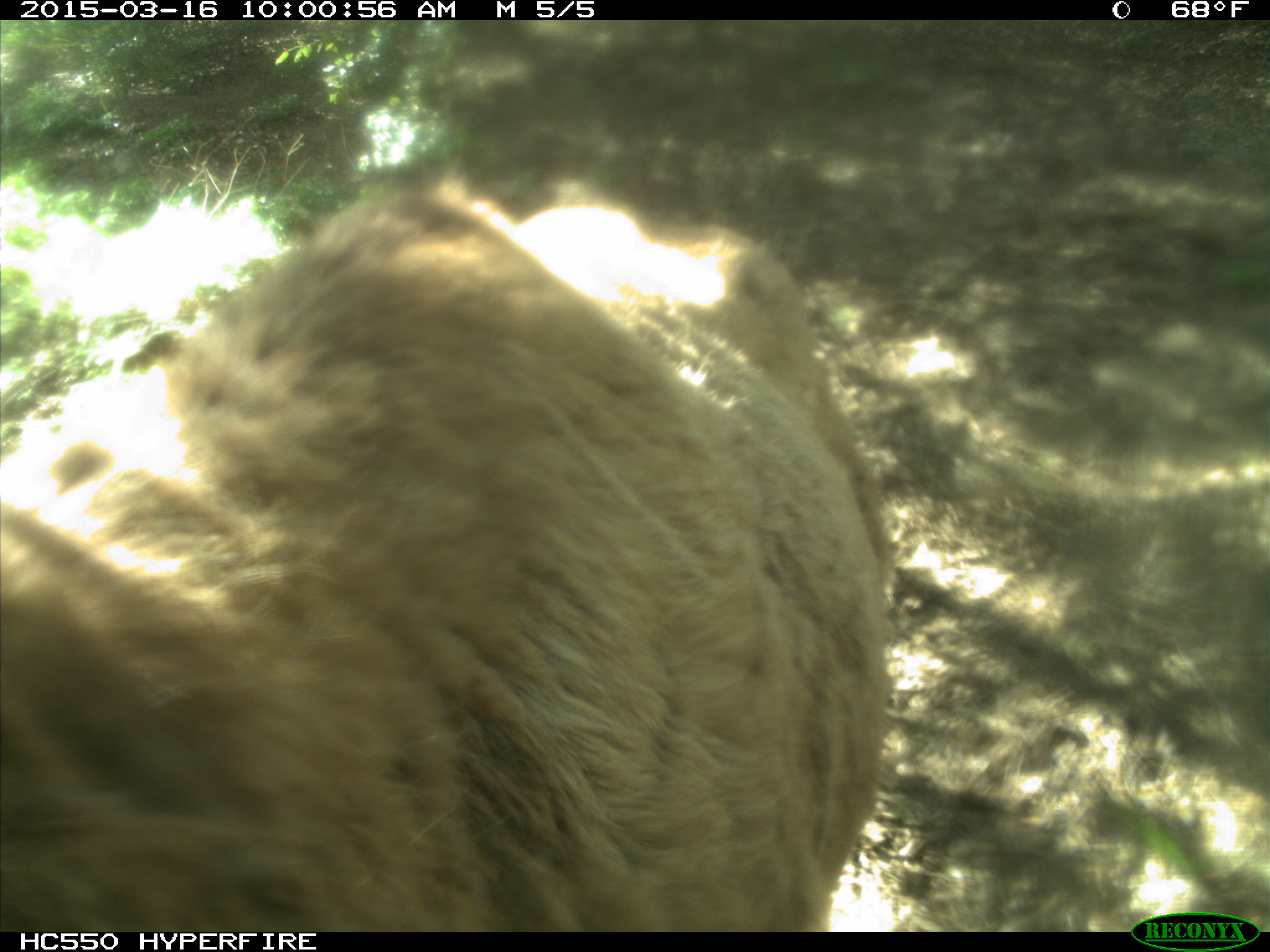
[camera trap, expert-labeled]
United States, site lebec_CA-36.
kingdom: Animalia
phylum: Chordata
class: Mammalia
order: Artiodactyla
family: Cervidae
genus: Cervus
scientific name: Cervus canadensis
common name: elk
Cervus canadensis (elk).